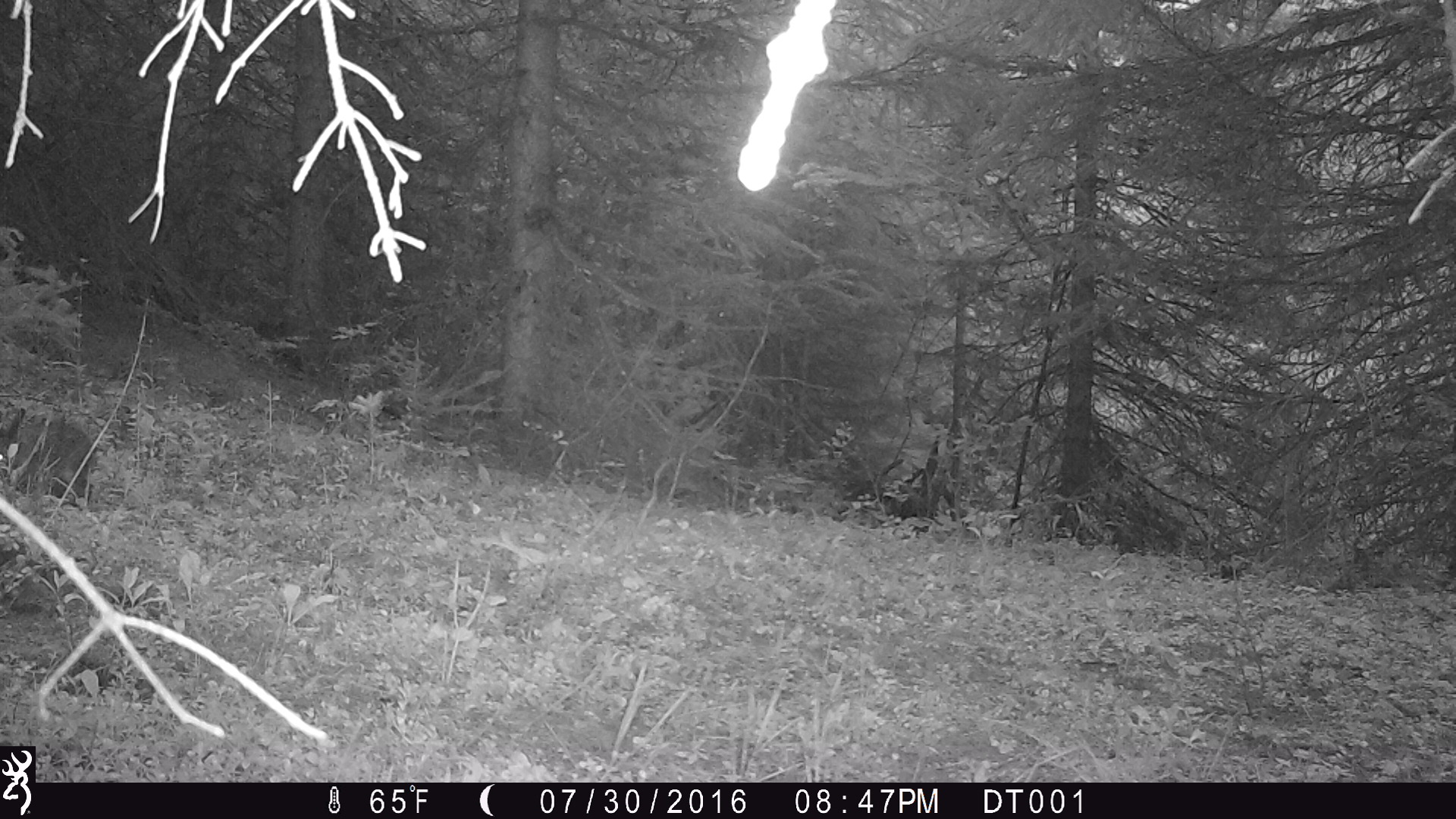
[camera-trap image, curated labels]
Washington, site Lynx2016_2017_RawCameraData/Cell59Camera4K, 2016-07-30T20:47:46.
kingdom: Animalia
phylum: Chordata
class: Mammalia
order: Lagomorpha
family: Leporidae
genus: Lepus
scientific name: Lepus americanus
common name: snowshoe hare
Lepus americanus (snowshoe hare). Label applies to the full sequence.